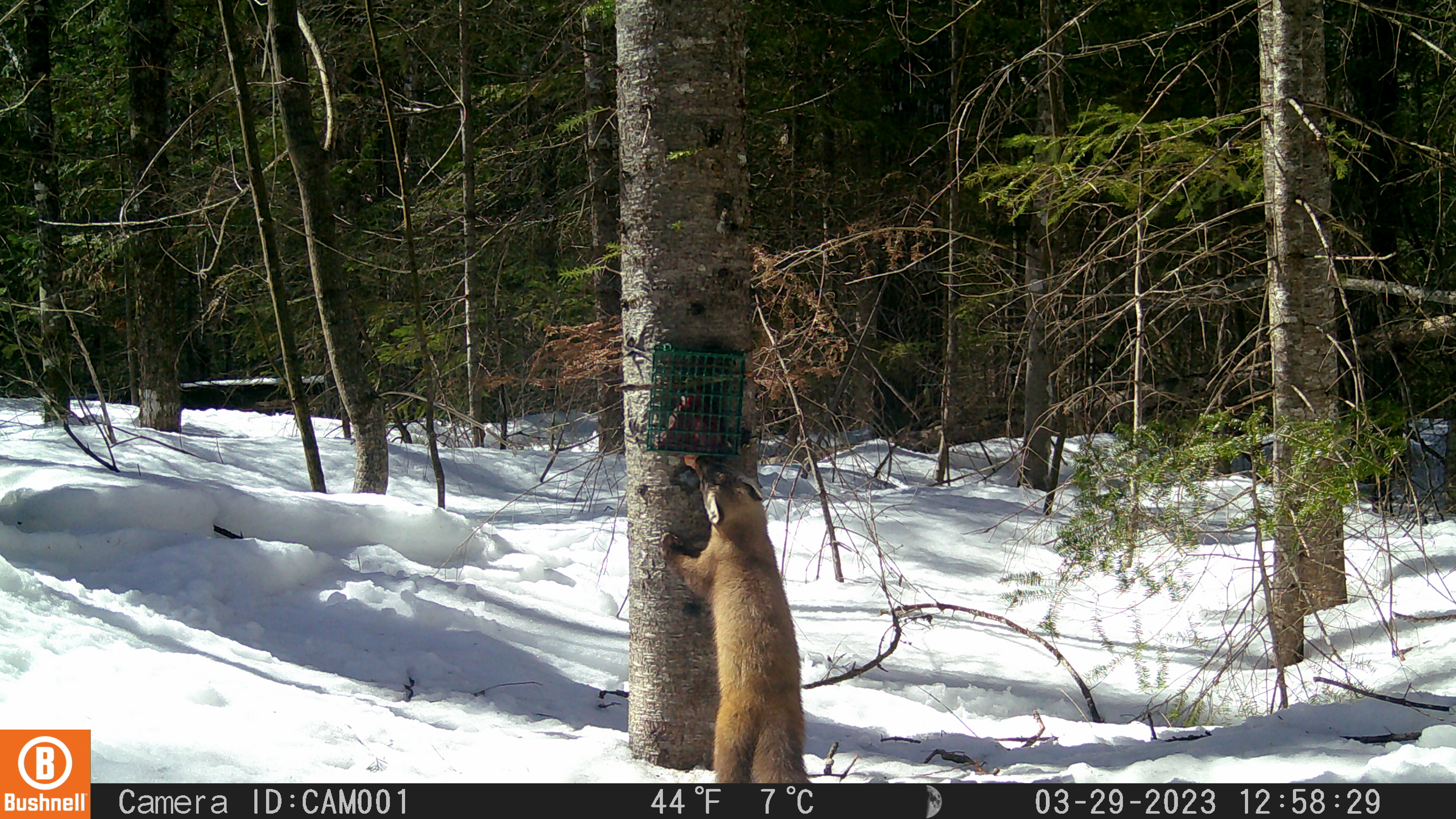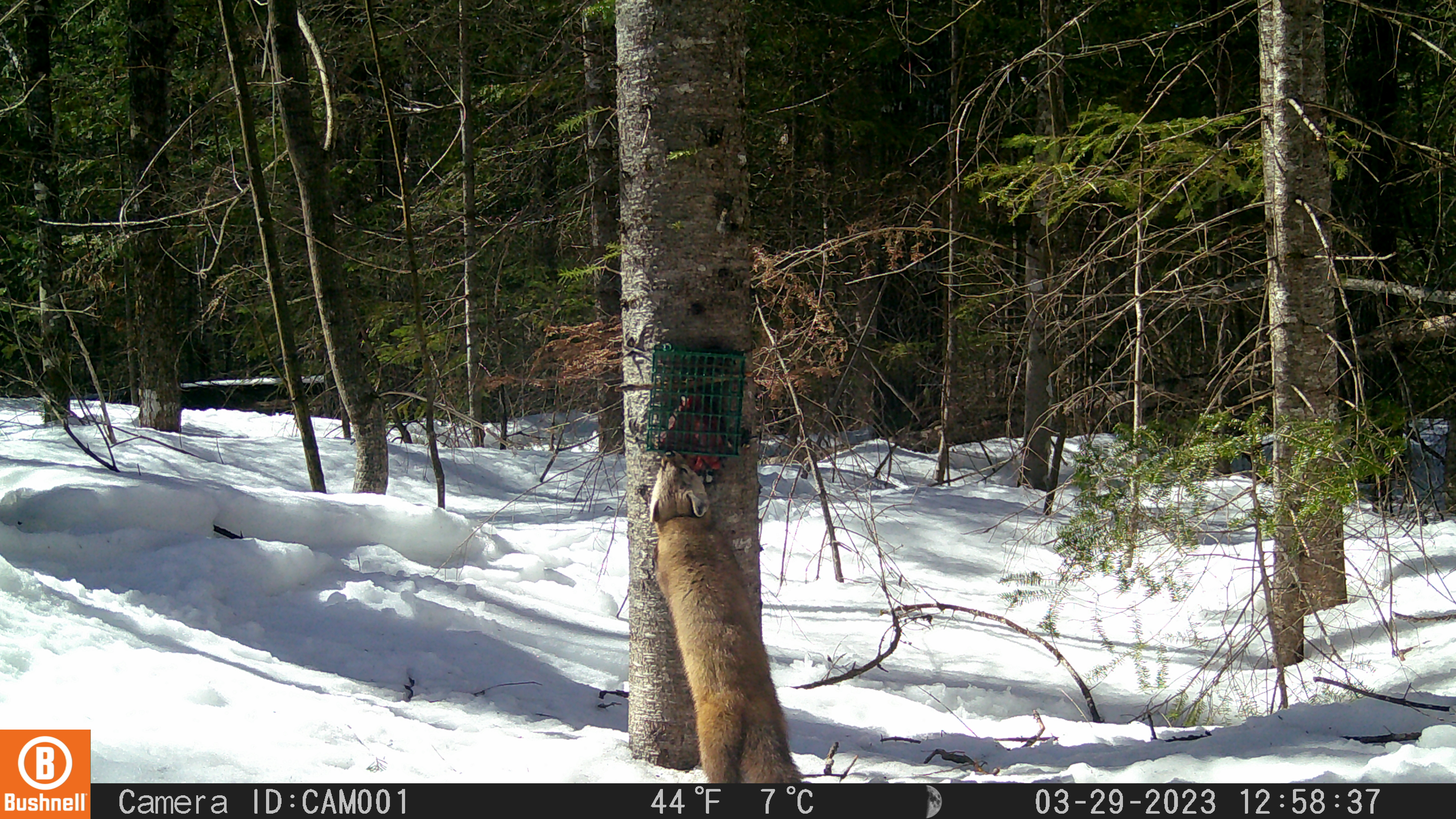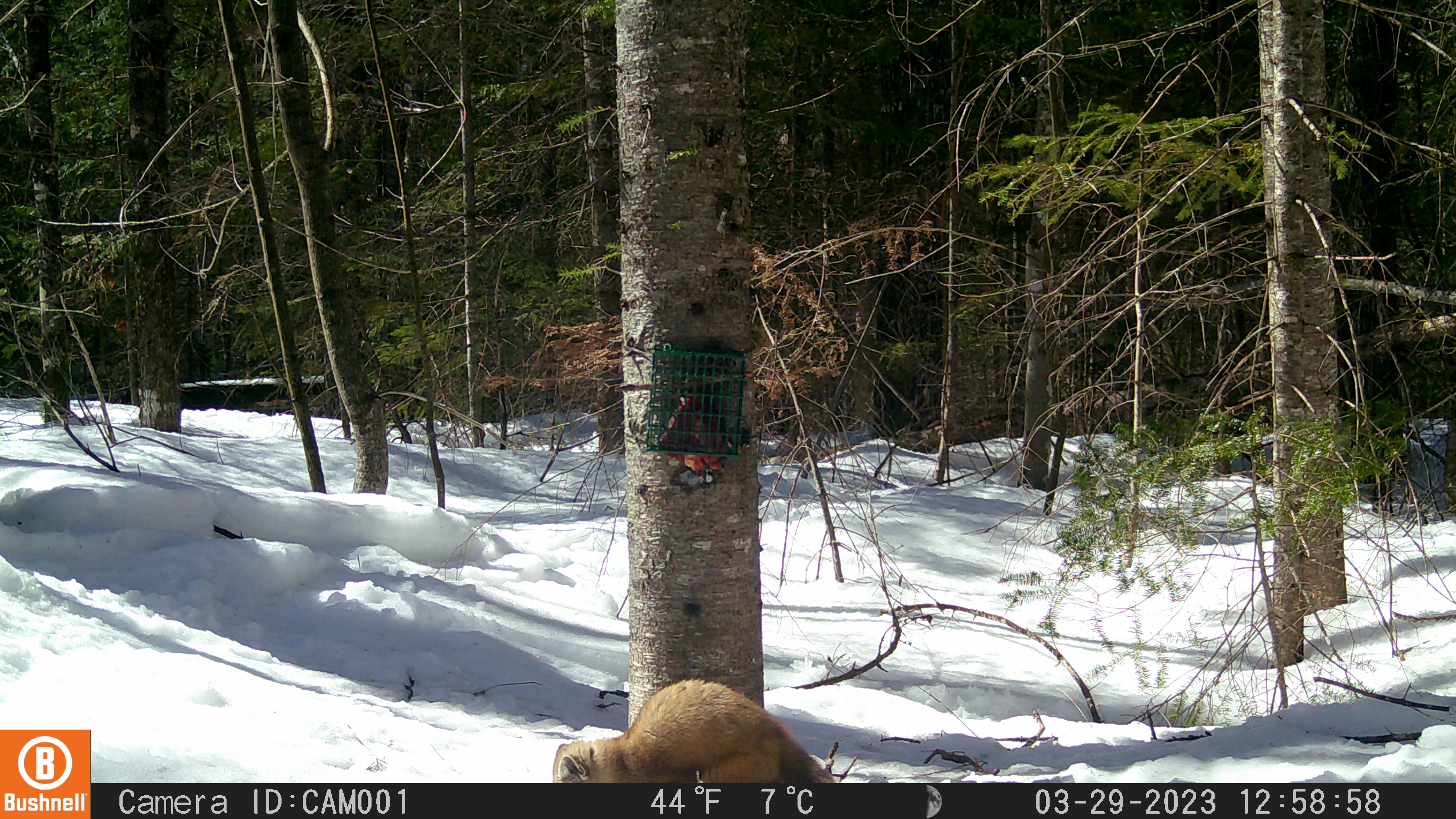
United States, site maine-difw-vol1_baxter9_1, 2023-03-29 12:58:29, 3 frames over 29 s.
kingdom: Animalia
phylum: Chordata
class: Mammalia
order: Carnivora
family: Mustelidae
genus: Martes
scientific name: Martes americana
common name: american marten